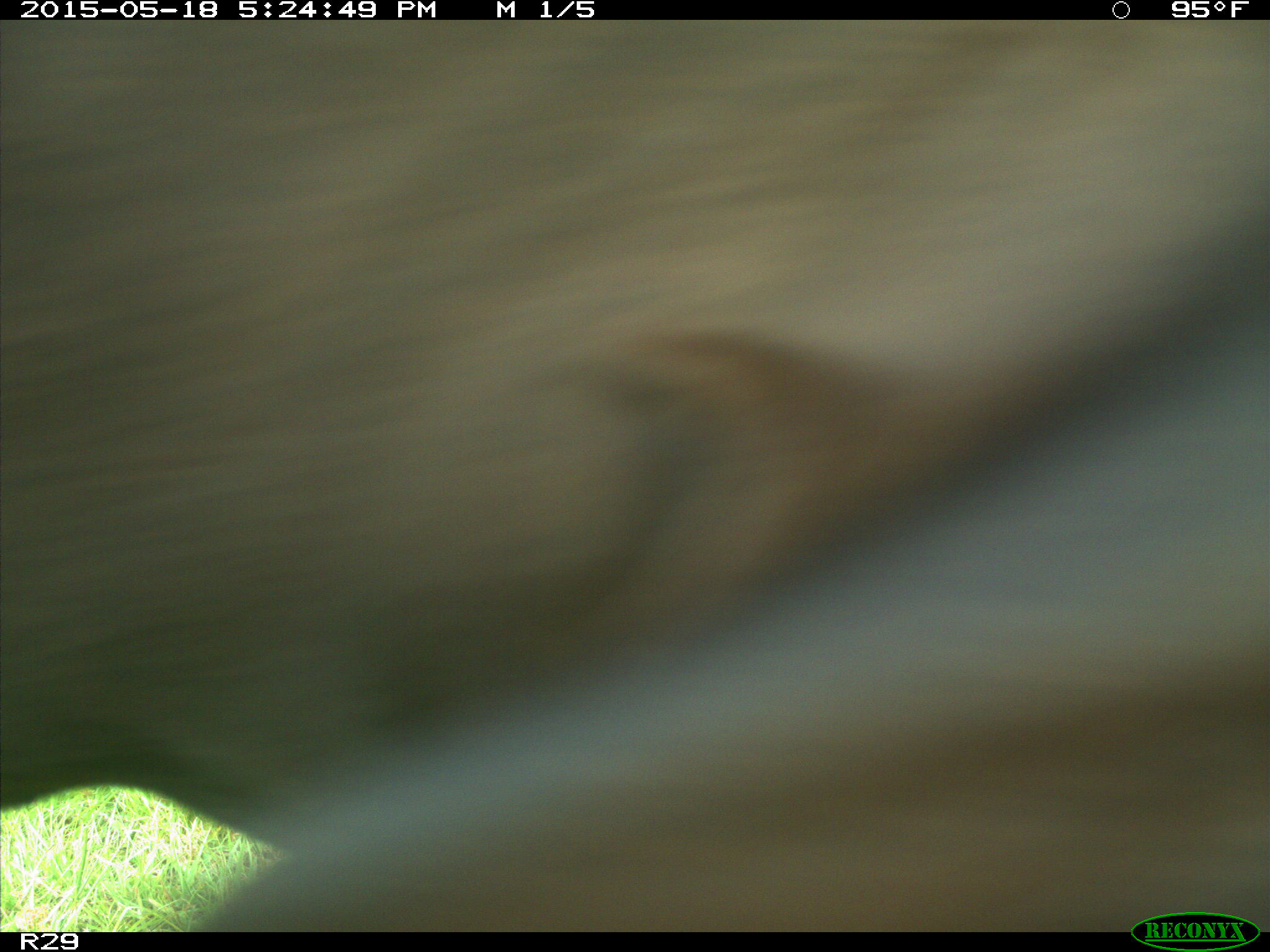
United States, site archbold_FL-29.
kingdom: Animalia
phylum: Chordata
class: Mammalia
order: Artiodactyla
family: Bovidae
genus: Bos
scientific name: Bos taurus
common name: domestic cow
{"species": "Bos taurus (domestic cow)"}